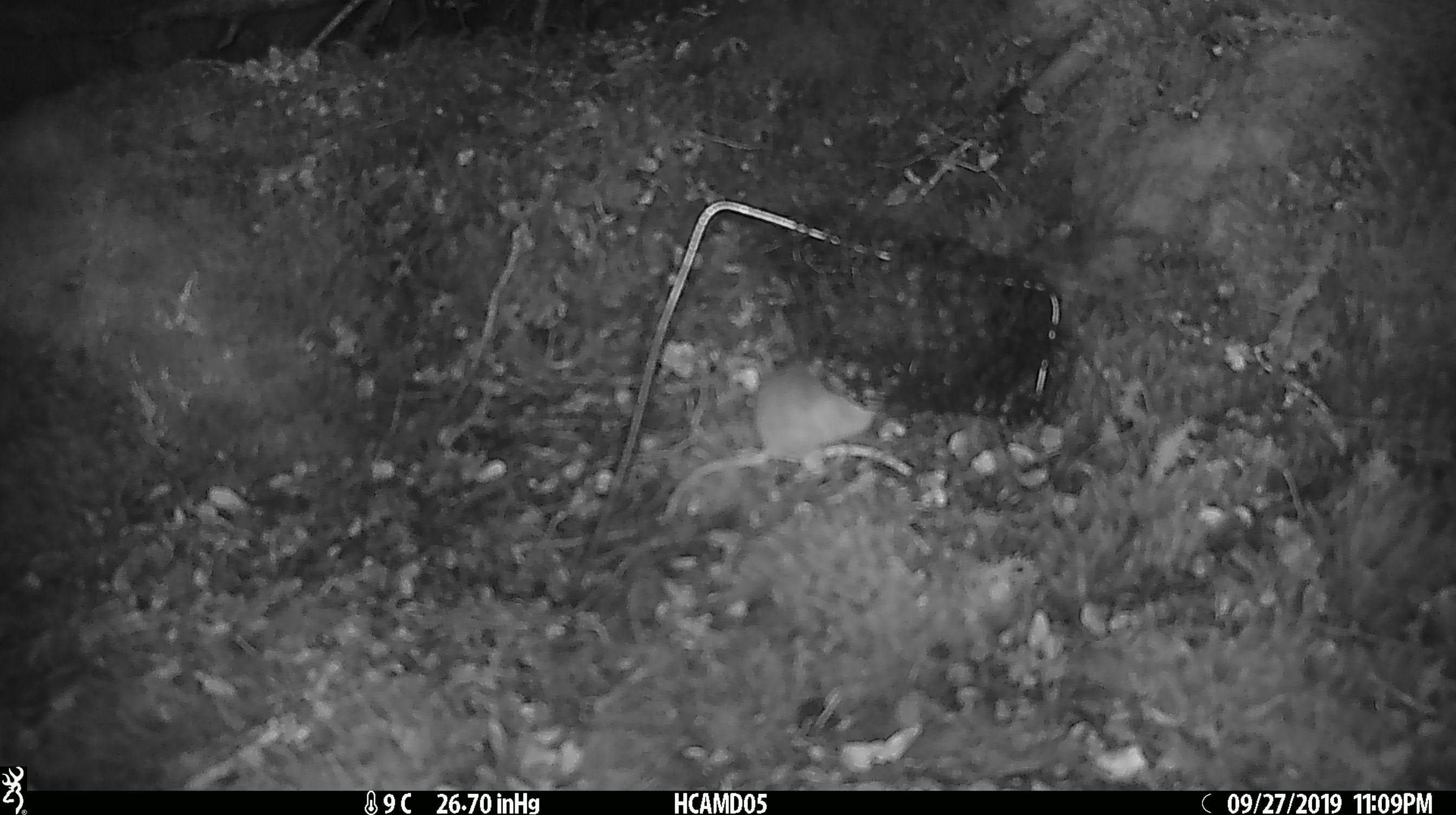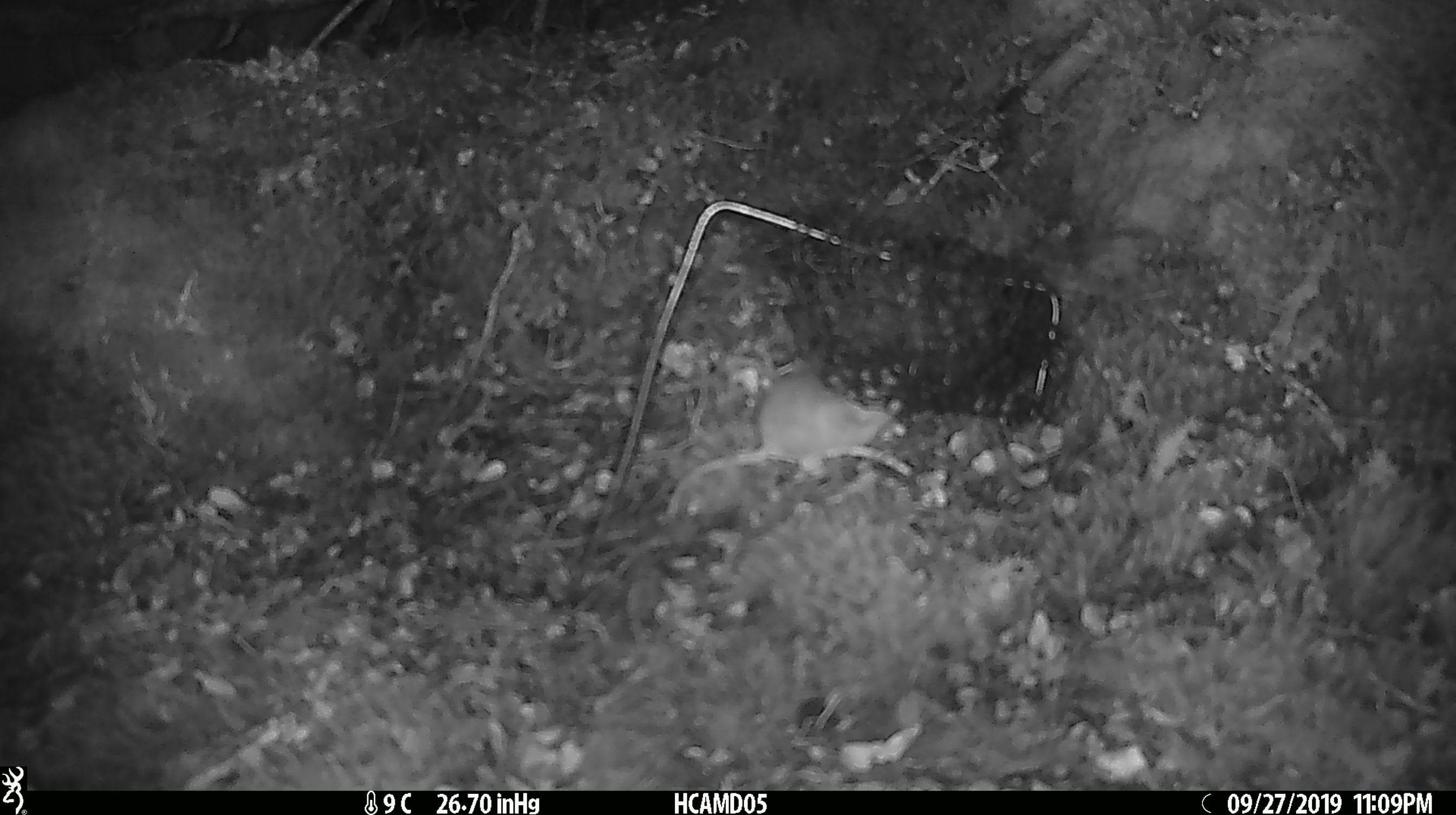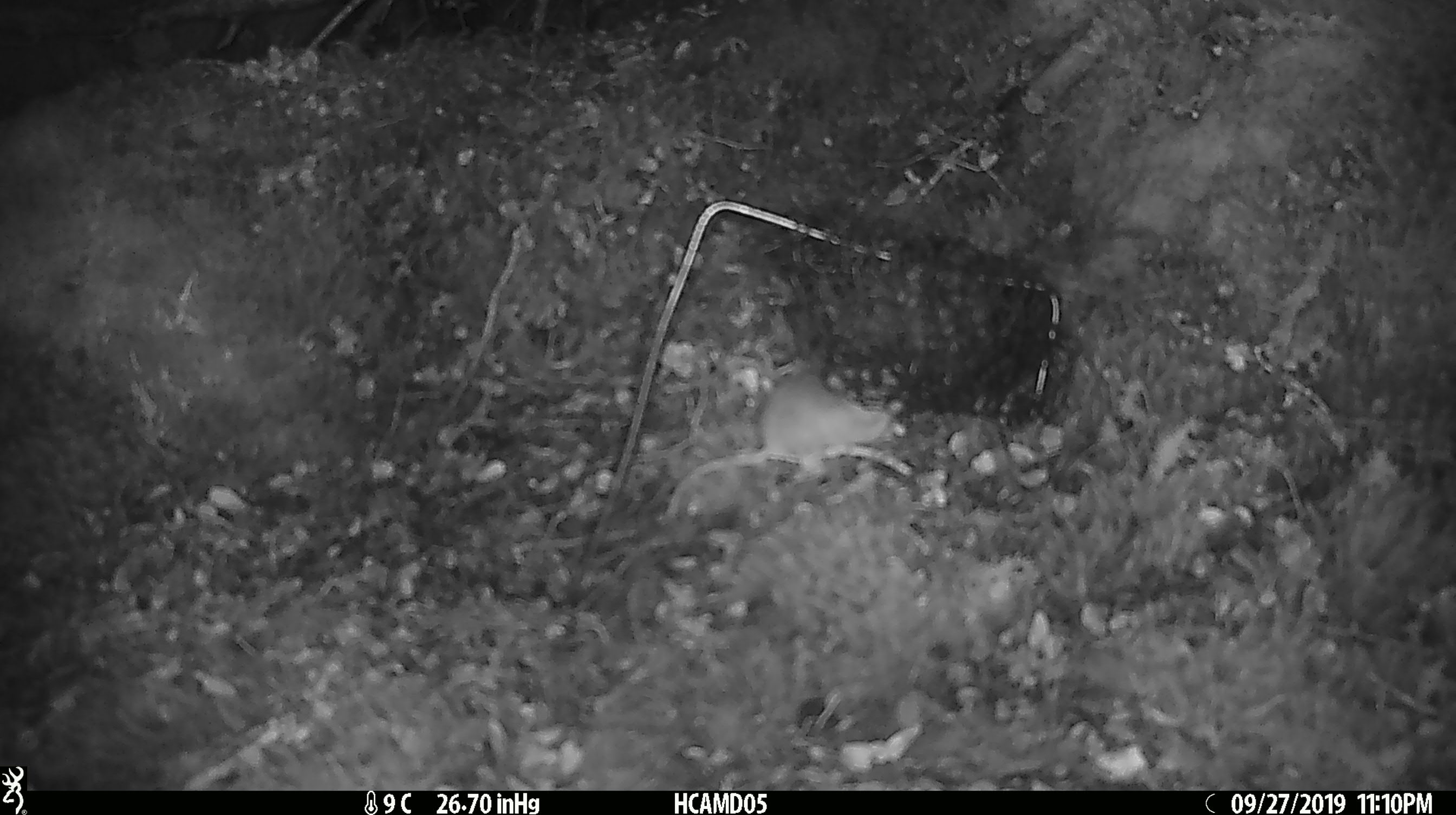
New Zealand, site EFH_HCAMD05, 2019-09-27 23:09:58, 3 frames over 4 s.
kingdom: Animalia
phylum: Chordata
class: Mammalia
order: Rodentia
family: Muridae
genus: Mus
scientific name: Mus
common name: mouse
Mouse (Mus).